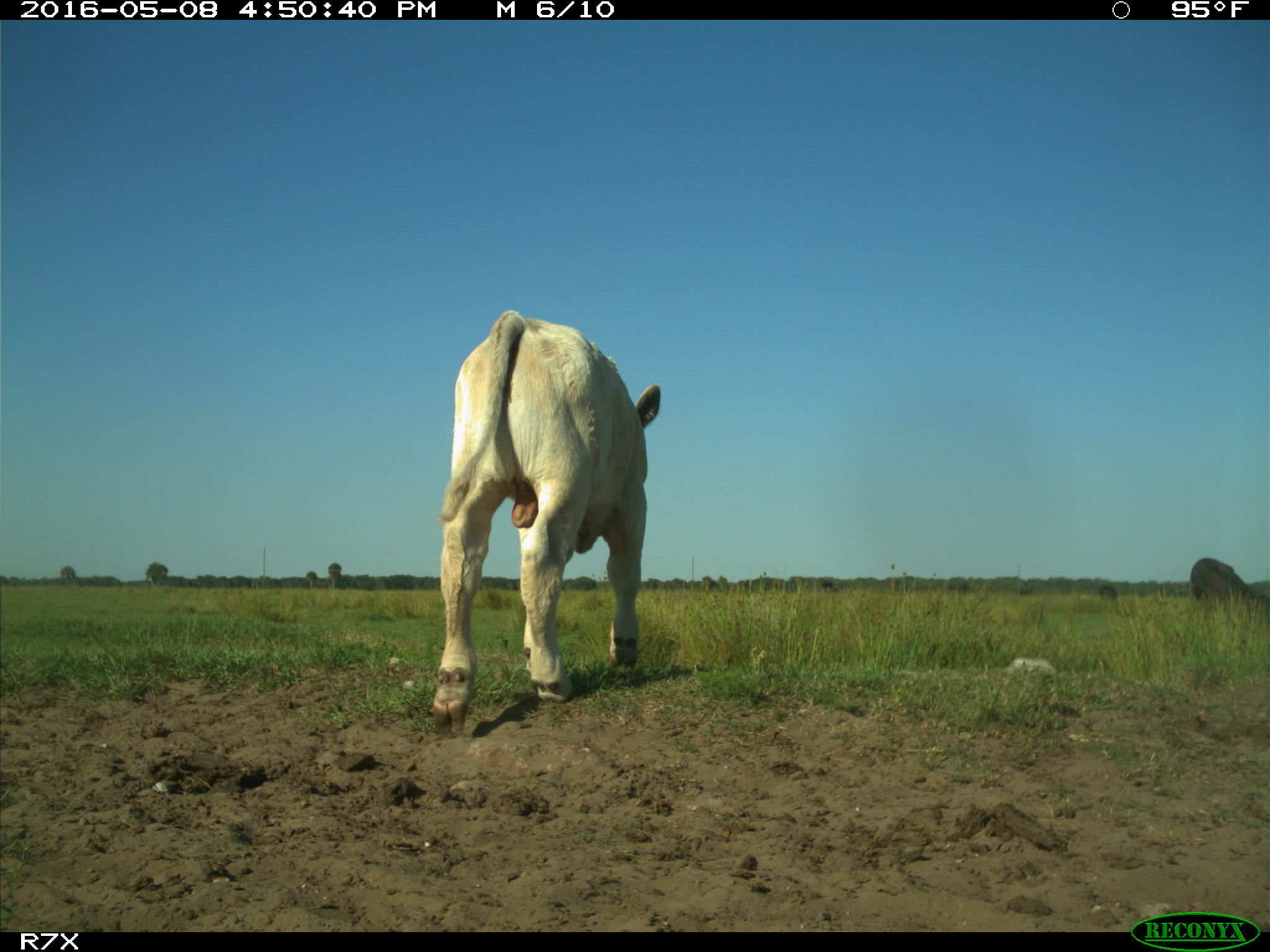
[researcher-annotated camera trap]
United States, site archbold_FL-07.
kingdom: Animalia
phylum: Chordata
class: Mammalia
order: Artiodactyla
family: Bovidae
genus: Bos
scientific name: Bos taurus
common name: domestic cow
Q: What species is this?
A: Bos taurus (domestic cow).